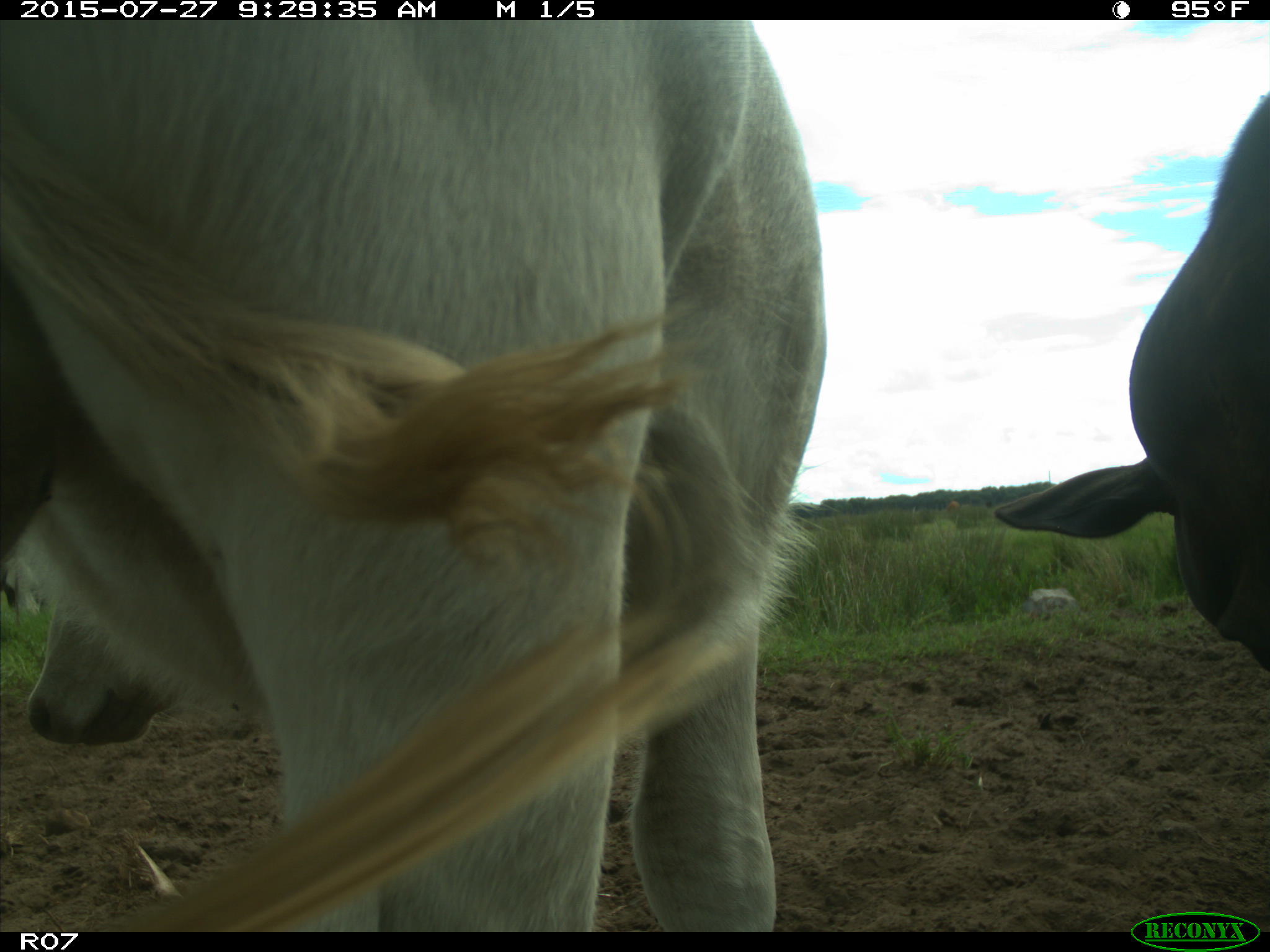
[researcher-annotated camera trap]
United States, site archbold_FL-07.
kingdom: Animalia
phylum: Chordata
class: Mammalia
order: Artiodactyla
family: Bovidae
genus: Bos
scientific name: Bos taurus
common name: domestic cow